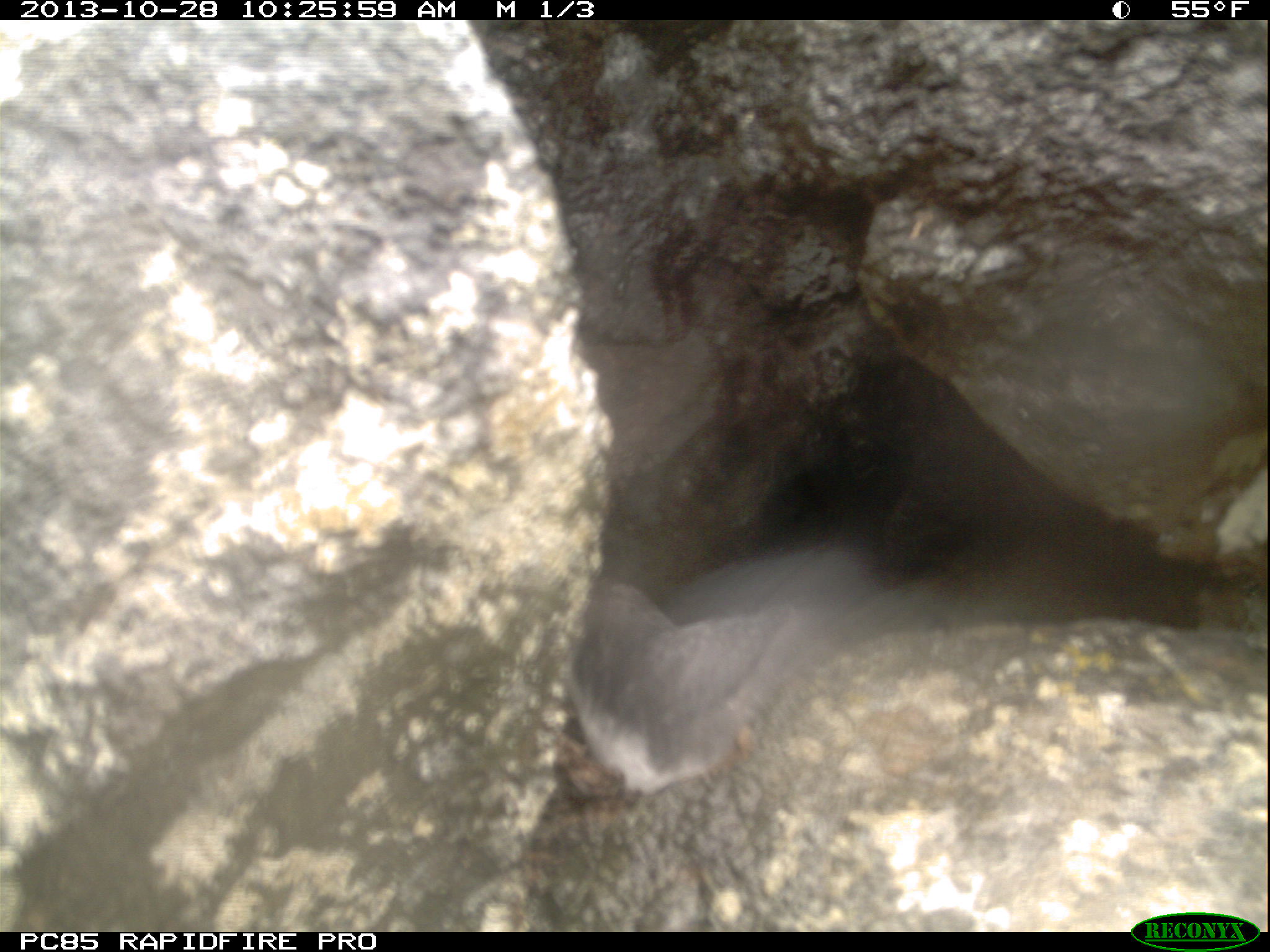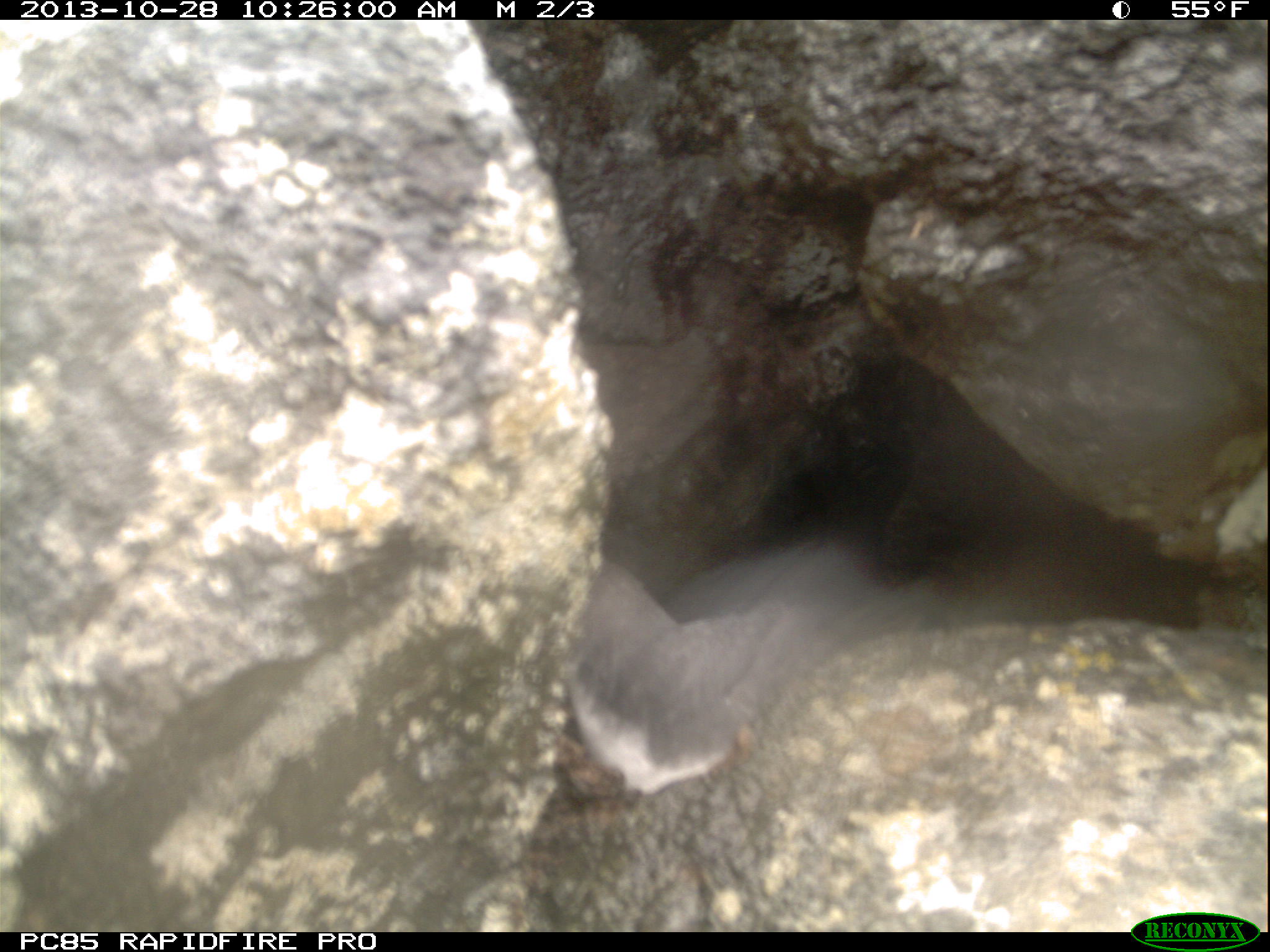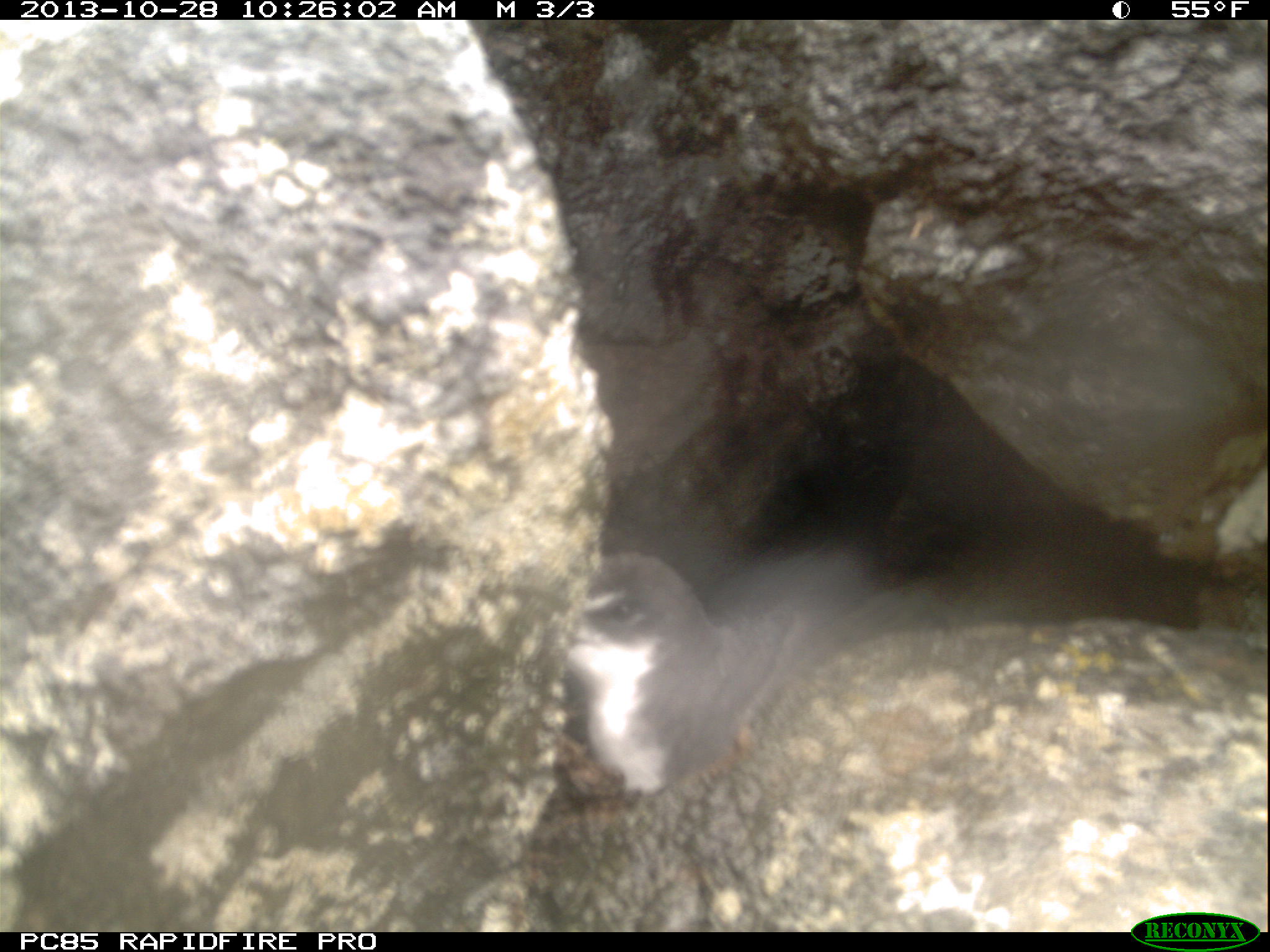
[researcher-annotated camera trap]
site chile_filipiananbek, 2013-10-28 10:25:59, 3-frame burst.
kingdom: Animalia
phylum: Chordata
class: Aves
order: Procellariiformes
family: Procellariidae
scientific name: Procellariidae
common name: petrel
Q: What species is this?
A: Petrel (Procellariidae).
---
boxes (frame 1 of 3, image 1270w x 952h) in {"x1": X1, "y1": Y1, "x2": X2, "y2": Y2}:
petrel: {"x1": 571, "y1": 596, "x2": 865, "y2": 782}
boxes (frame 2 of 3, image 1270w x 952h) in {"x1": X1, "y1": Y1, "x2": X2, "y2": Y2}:
petrel: {"x1": 555, "y1": 550, "x2": 882, "y2": 791}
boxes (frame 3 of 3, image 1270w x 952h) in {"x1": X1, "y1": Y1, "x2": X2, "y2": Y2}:
petrel: {"x1": 546, "y1": 538, "x2": 844, "y2": 782}